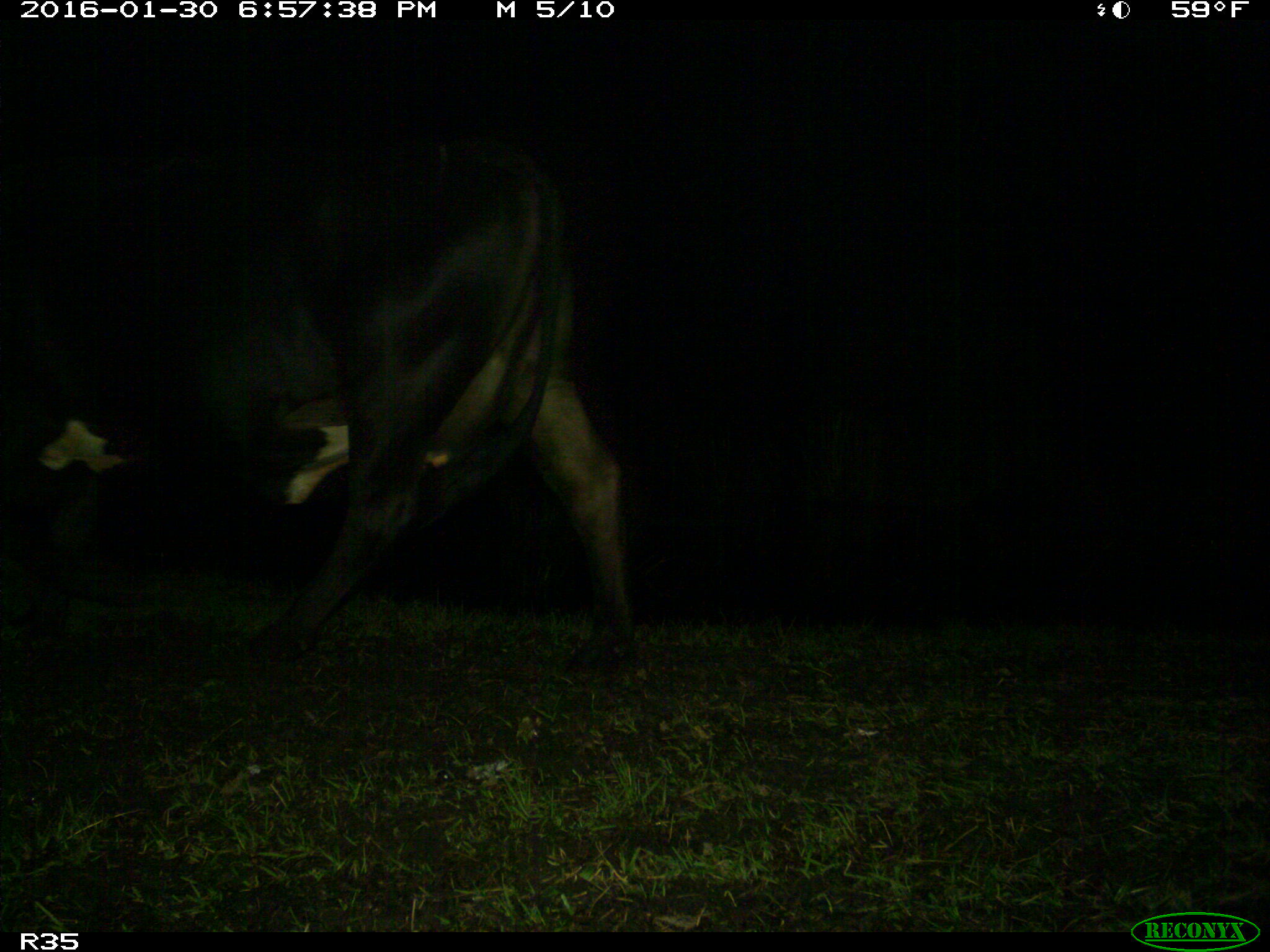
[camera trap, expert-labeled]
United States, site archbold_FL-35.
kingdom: Animalia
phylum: Chordata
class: Mammalia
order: Artiodactyla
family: Bovidae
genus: Bos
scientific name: Bos taurus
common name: domestic cow